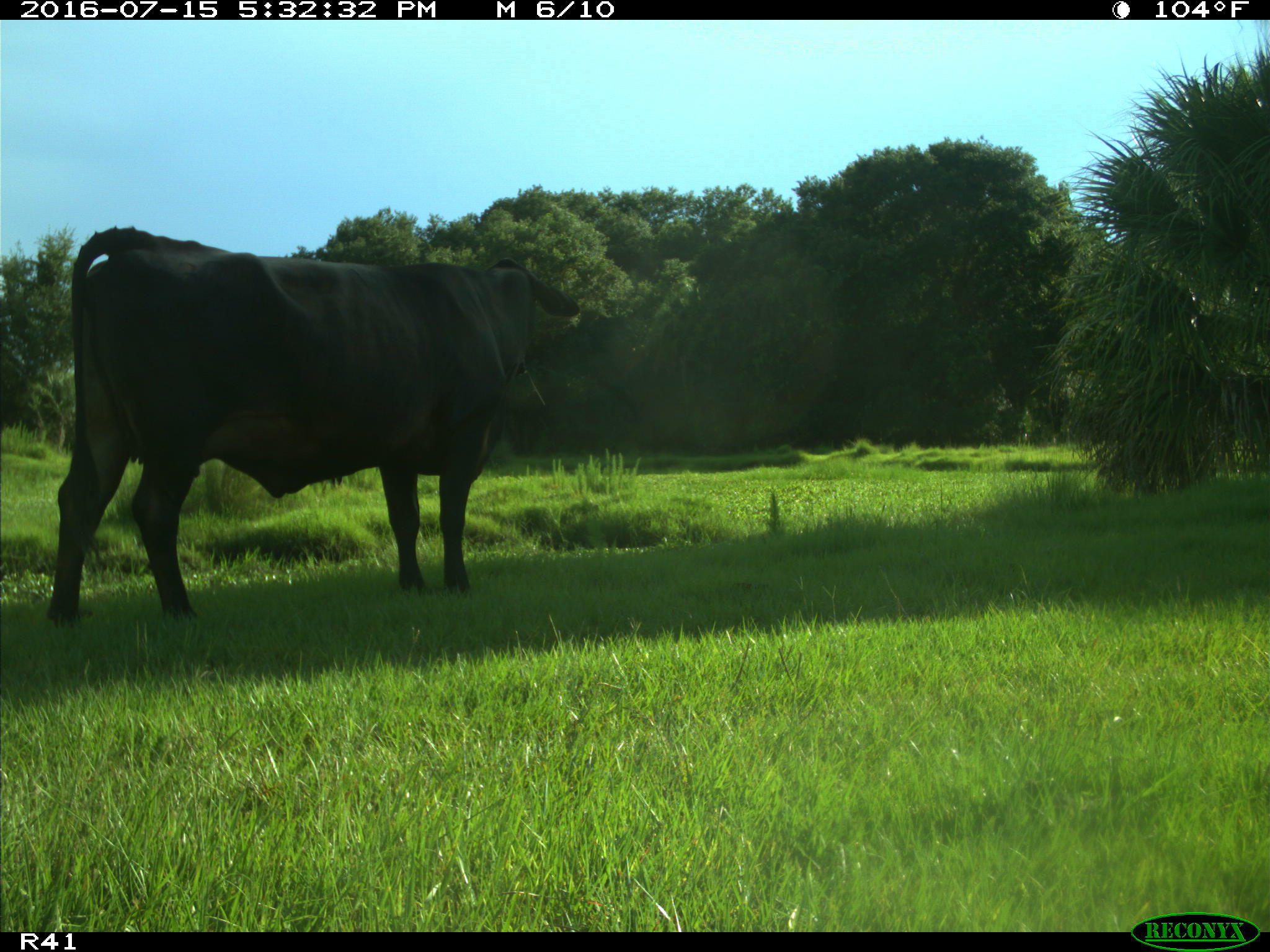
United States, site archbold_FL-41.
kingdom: Animalia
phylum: Chordata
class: Mammalia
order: Artiodactyla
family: Bovidae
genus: Bos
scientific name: Bos taurus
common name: domestic cow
Bos taurus (domestic cow).